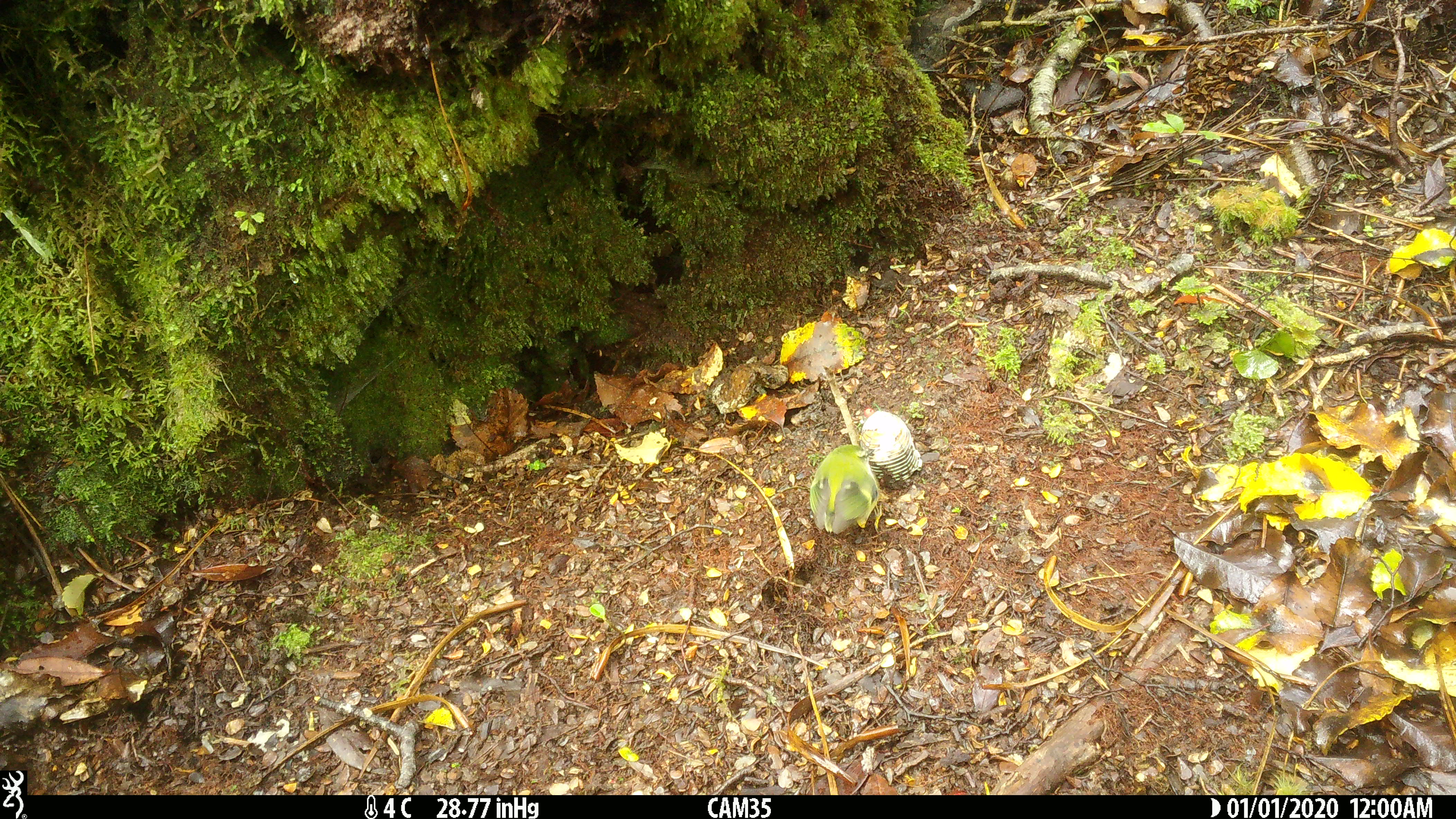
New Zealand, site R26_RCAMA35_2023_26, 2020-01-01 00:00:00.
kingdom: Animalia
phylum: Chordata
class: Aves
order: Passeriformes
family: Acanthisittidae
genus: Acanthisitta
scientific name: Acanthisitta chloris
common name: rifleman